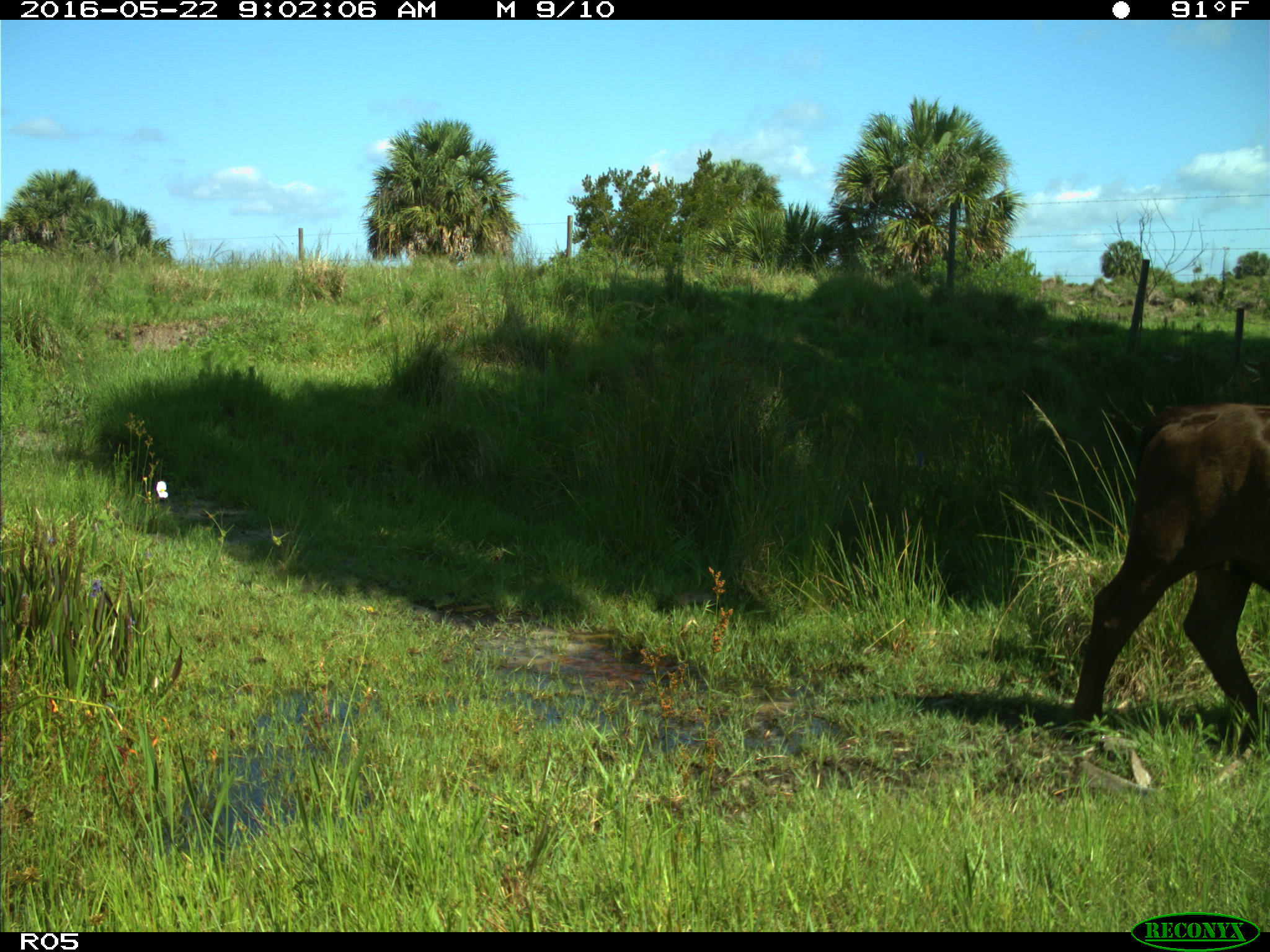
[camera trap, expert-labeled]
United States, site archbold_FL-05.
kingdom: Animalia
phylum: Chordata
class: Mammalia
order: Artiodactyla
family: Bovidae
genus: Bos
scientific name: Bos taurus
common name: domestic cow